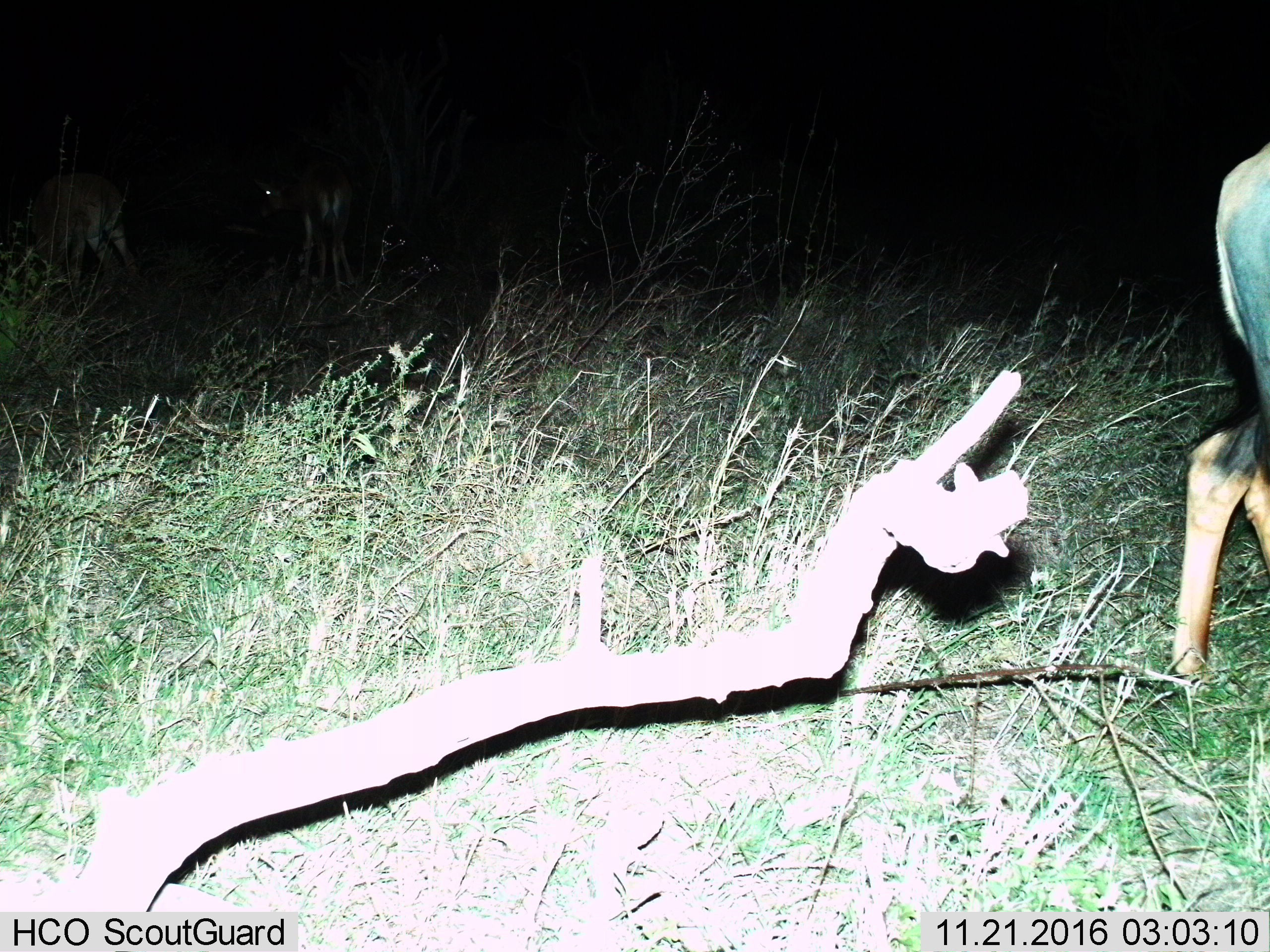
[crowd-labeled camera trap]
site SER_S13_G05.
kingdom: Animalia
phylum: Chordata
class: Mammalia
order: Artiodactyla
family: Bovidae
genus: Damaliscus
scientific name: Damaliscus lunatus jimela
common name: topi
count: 1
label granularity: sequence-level